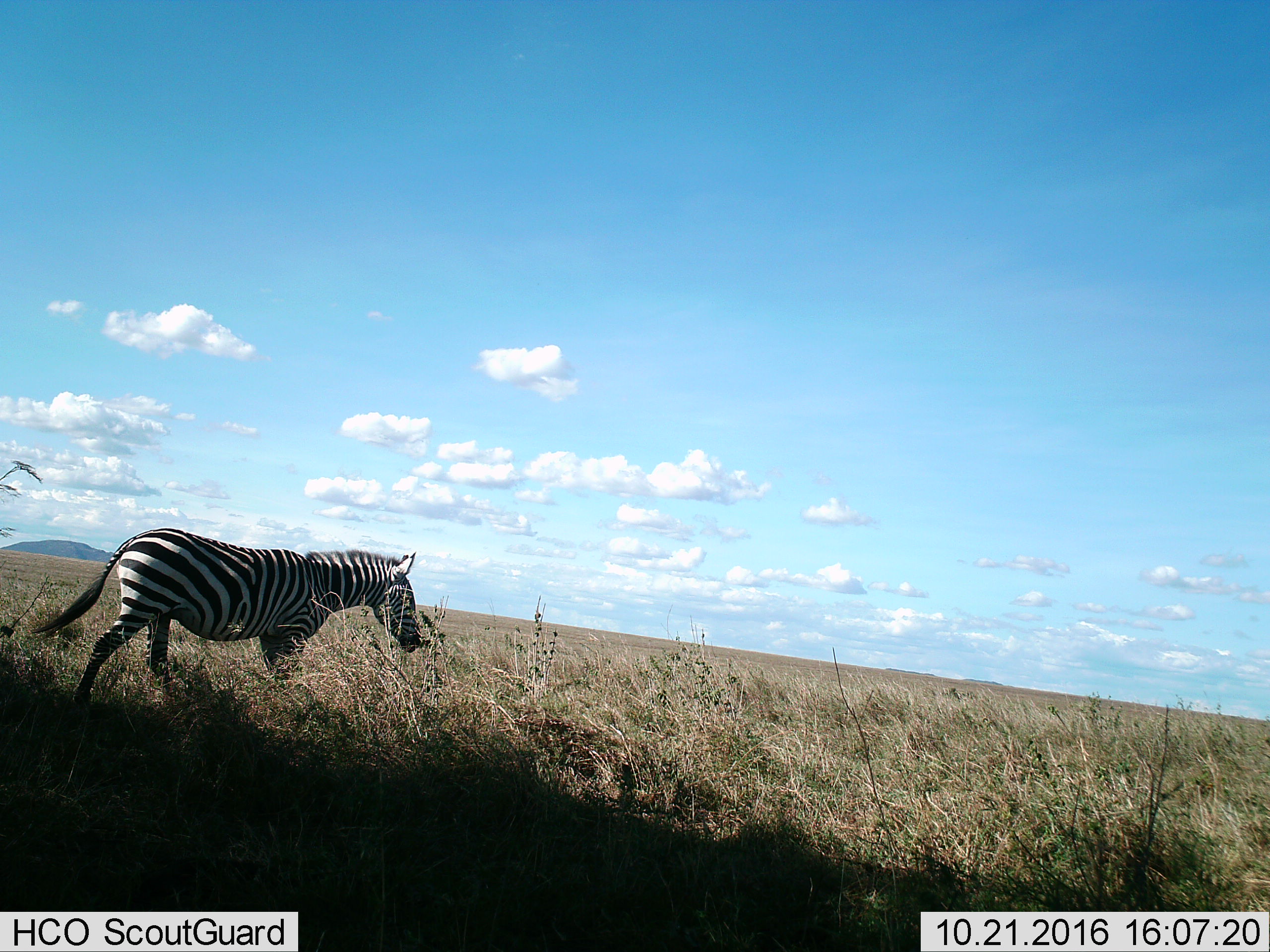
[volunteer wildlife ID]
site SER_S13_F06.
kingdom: Animalia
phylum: Chordata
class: Mammalia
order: Perissodactyla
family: Equidae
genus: Equus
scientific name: Equus quagga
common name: plains zebra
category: zebraplains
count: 1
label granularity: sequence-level